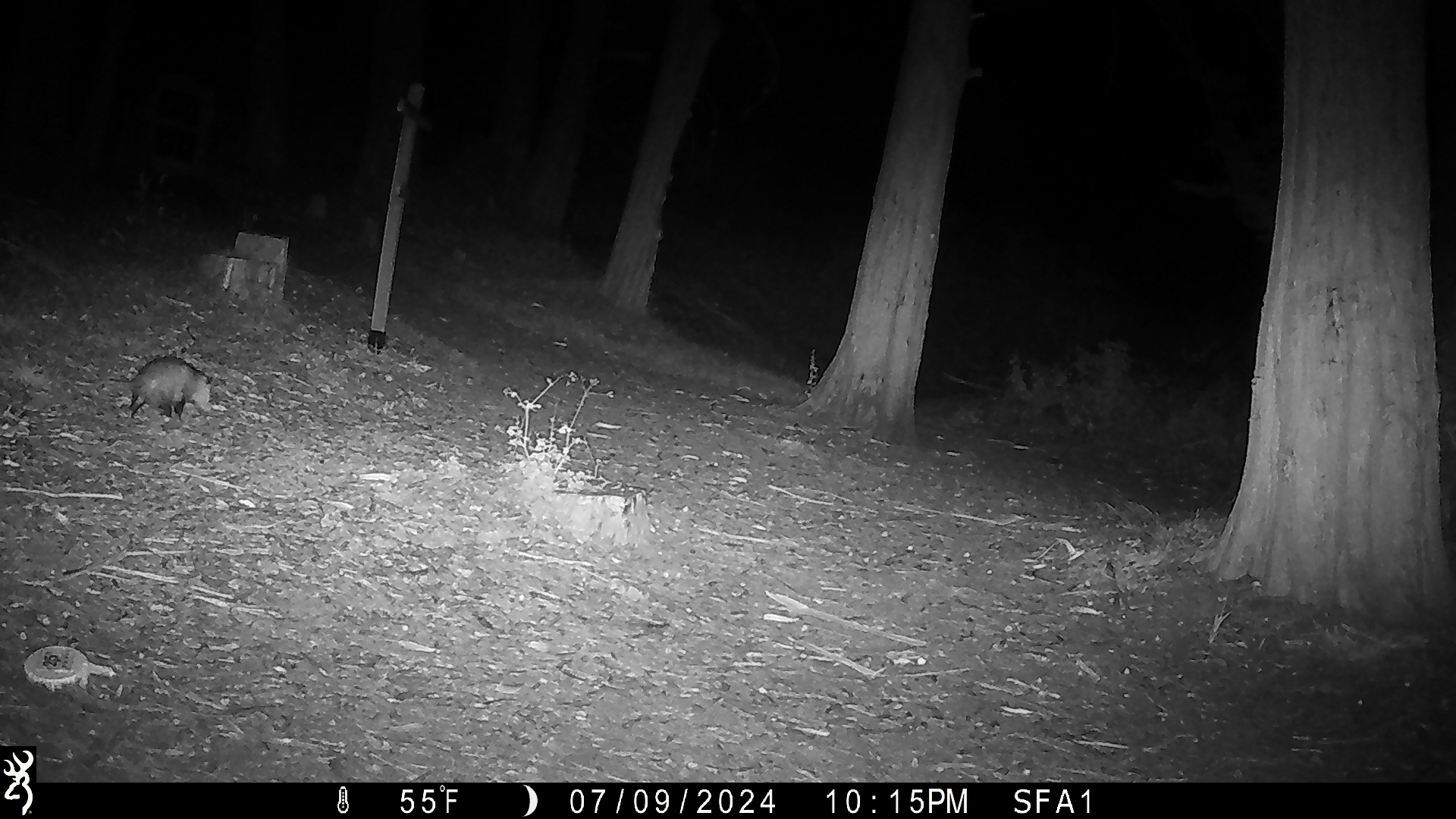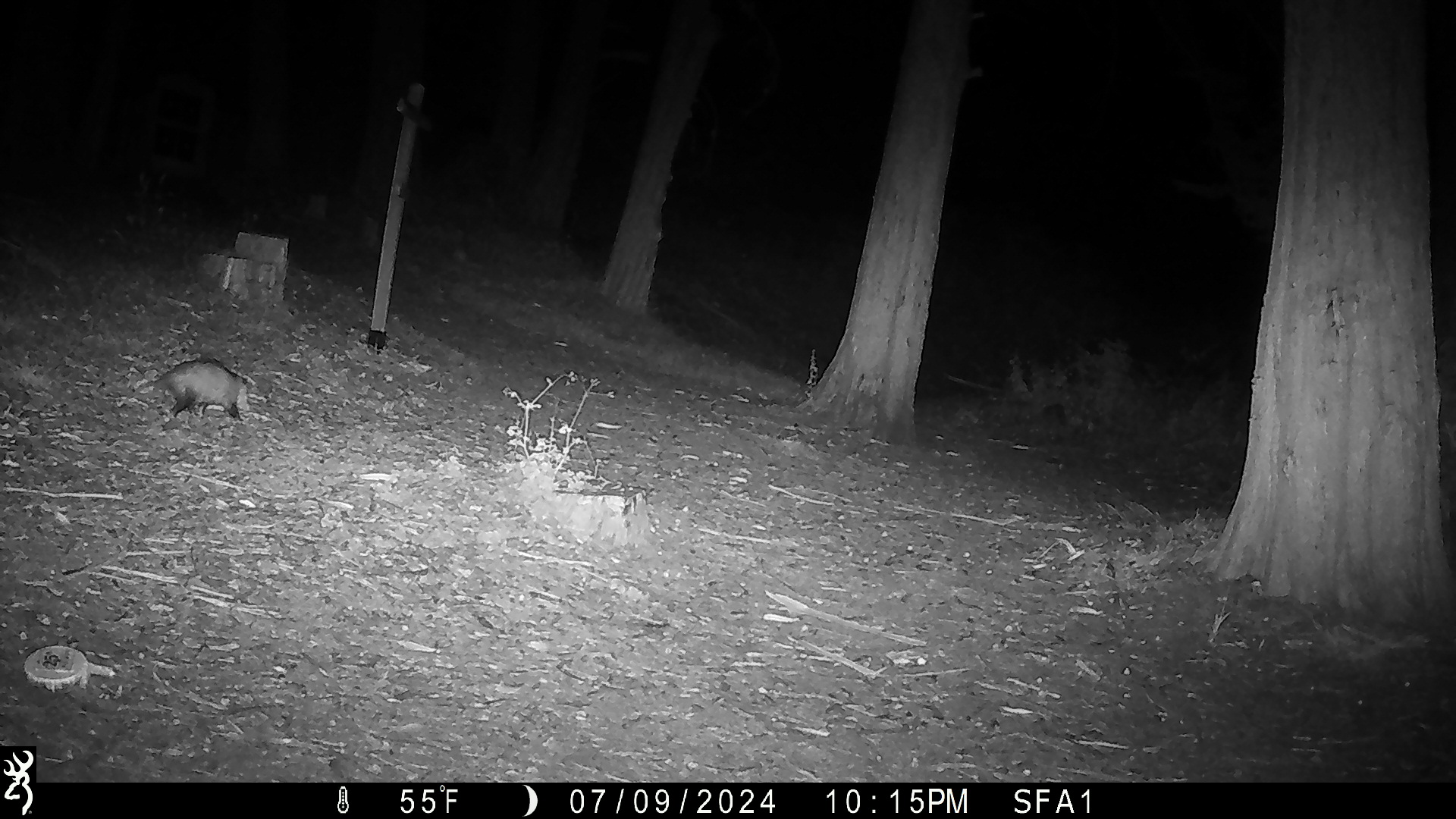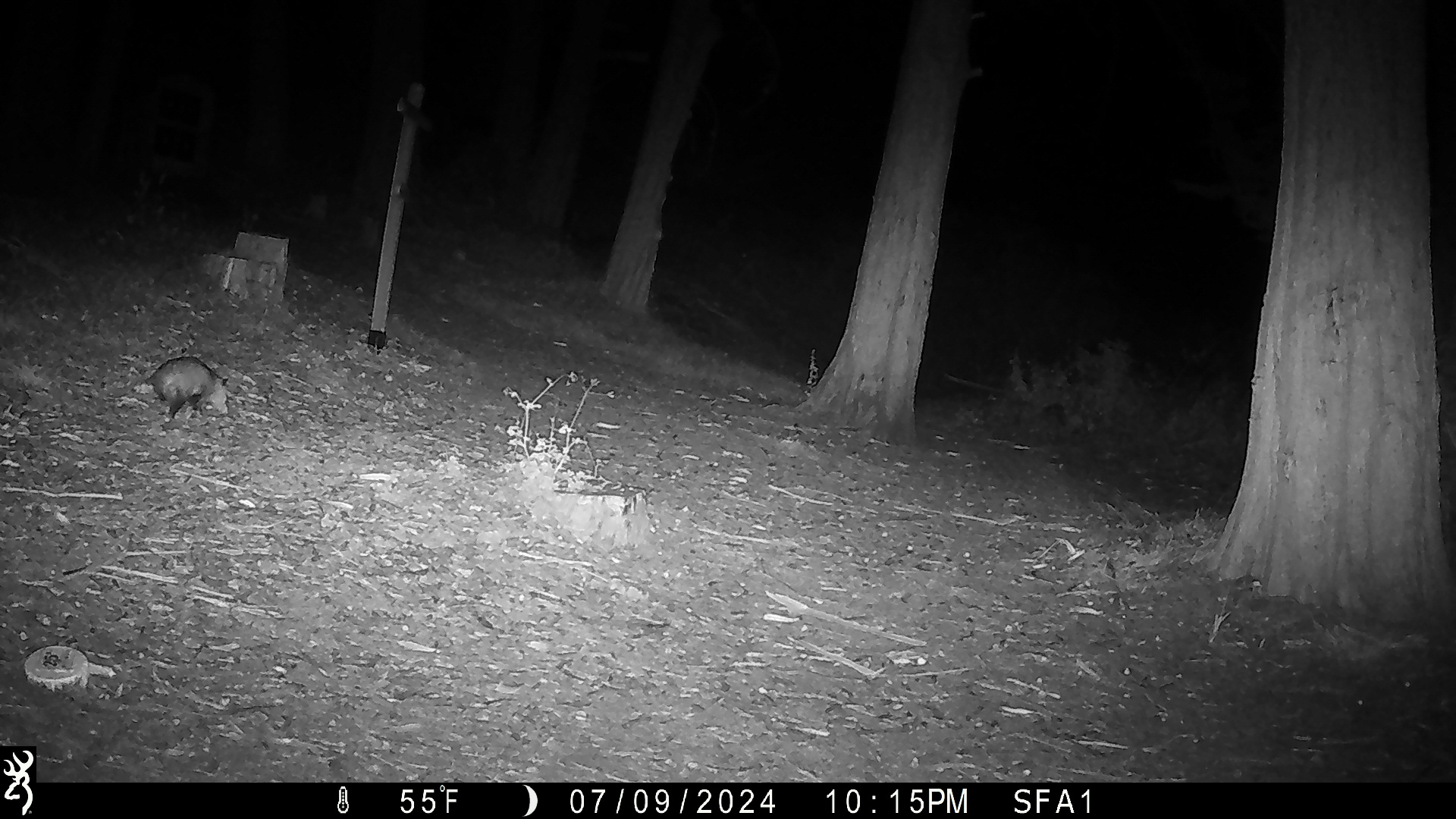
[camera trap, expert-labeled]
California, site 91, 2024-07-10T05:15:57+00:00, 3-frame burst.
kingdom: Animalia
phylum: Chordata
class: Mammalia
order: Didelphimorphia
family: Didelphidae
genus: Didelphis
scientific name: Didelphis virginiana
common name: virginia opossum